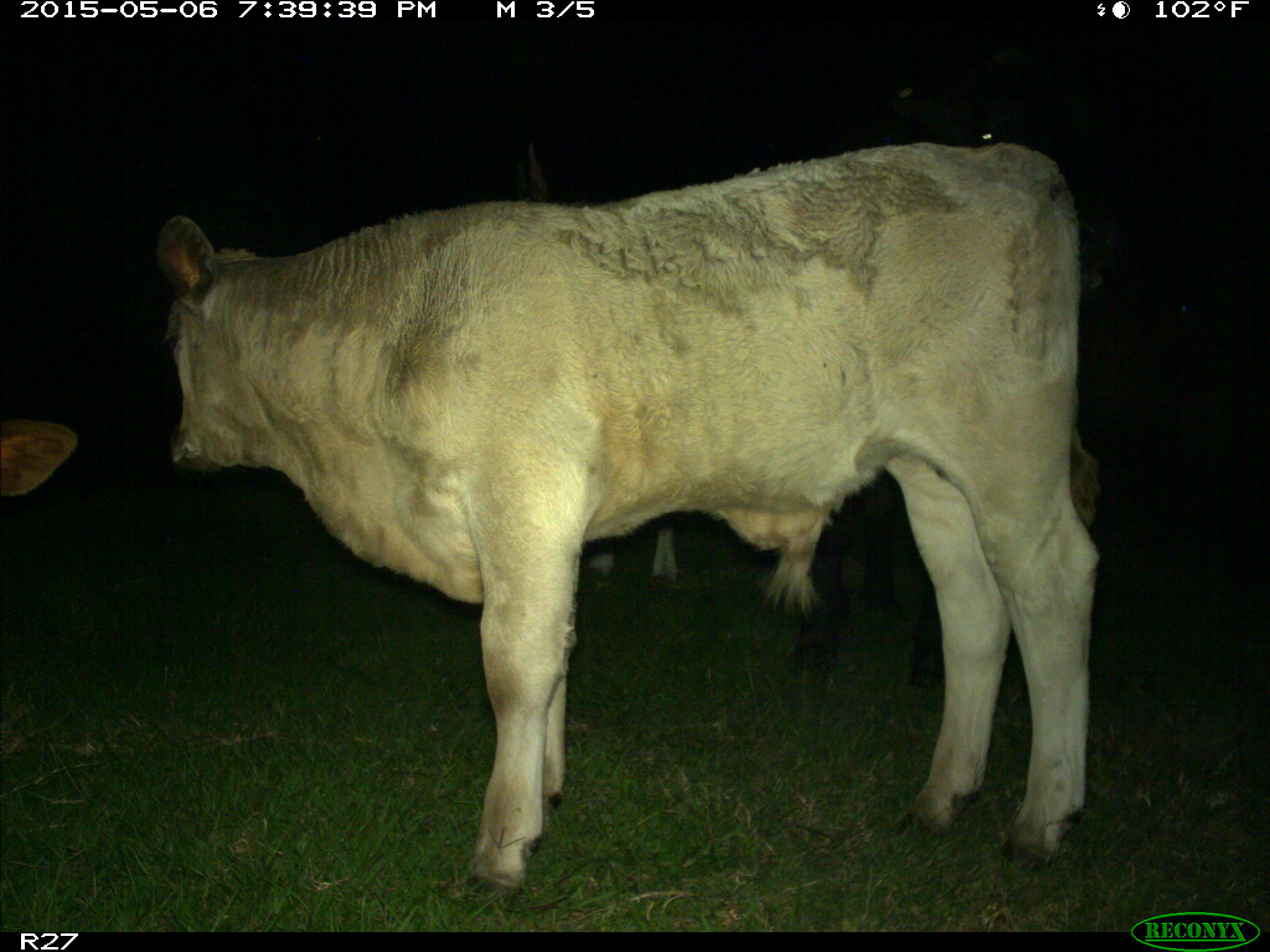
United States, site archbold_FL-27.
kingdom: Animalia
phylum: Chordata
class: Mammalia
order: Artiodactyla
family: Bovidae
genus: Bos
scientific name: Bos taurus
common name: domestic cow